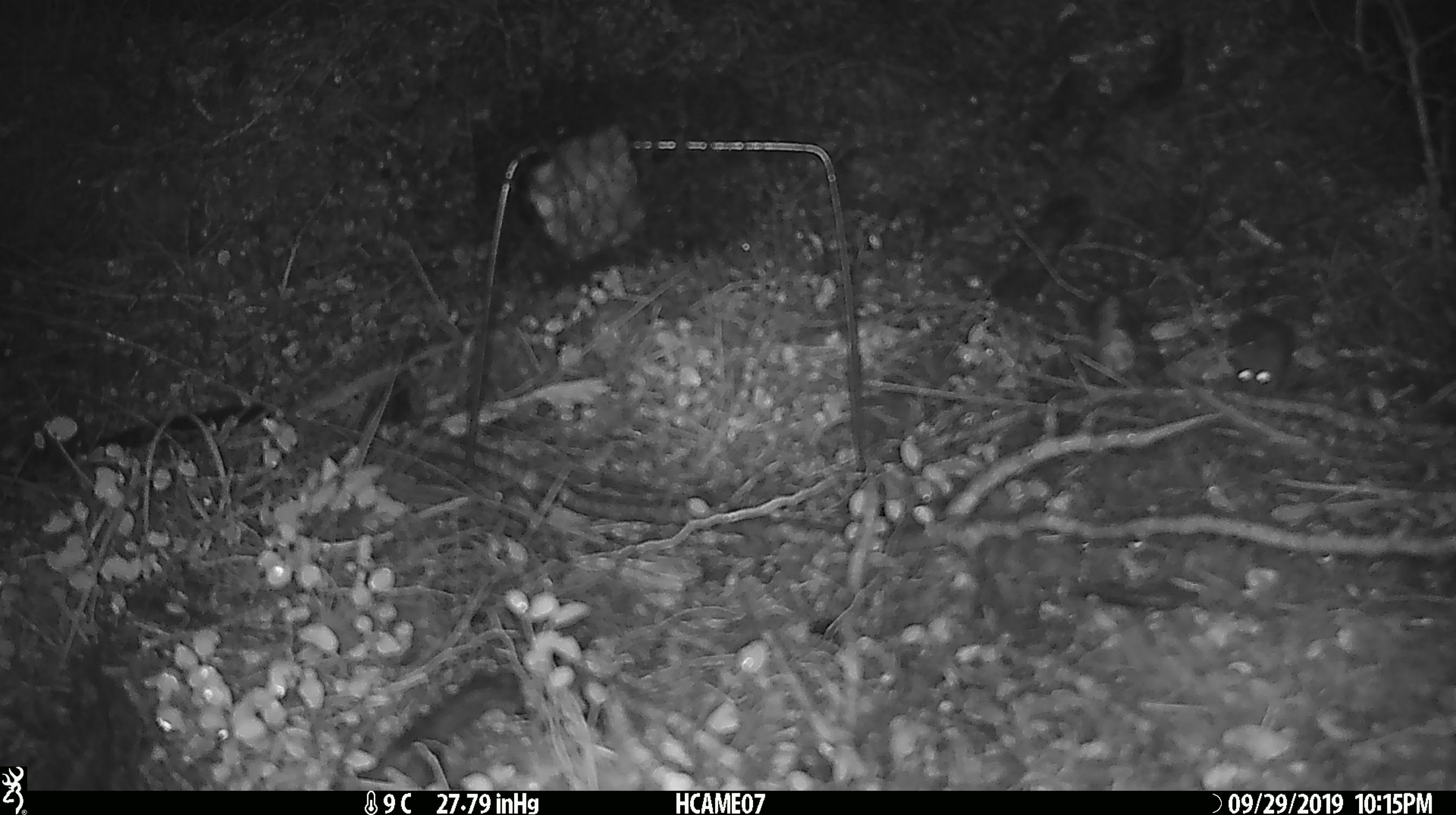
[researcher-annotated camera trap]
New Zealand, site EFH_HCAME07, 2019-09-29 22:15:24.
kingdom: Animalia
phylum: Chordata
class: Mammalia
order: Rodentia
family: Muridae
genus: Mus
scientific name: Mus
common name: mouse